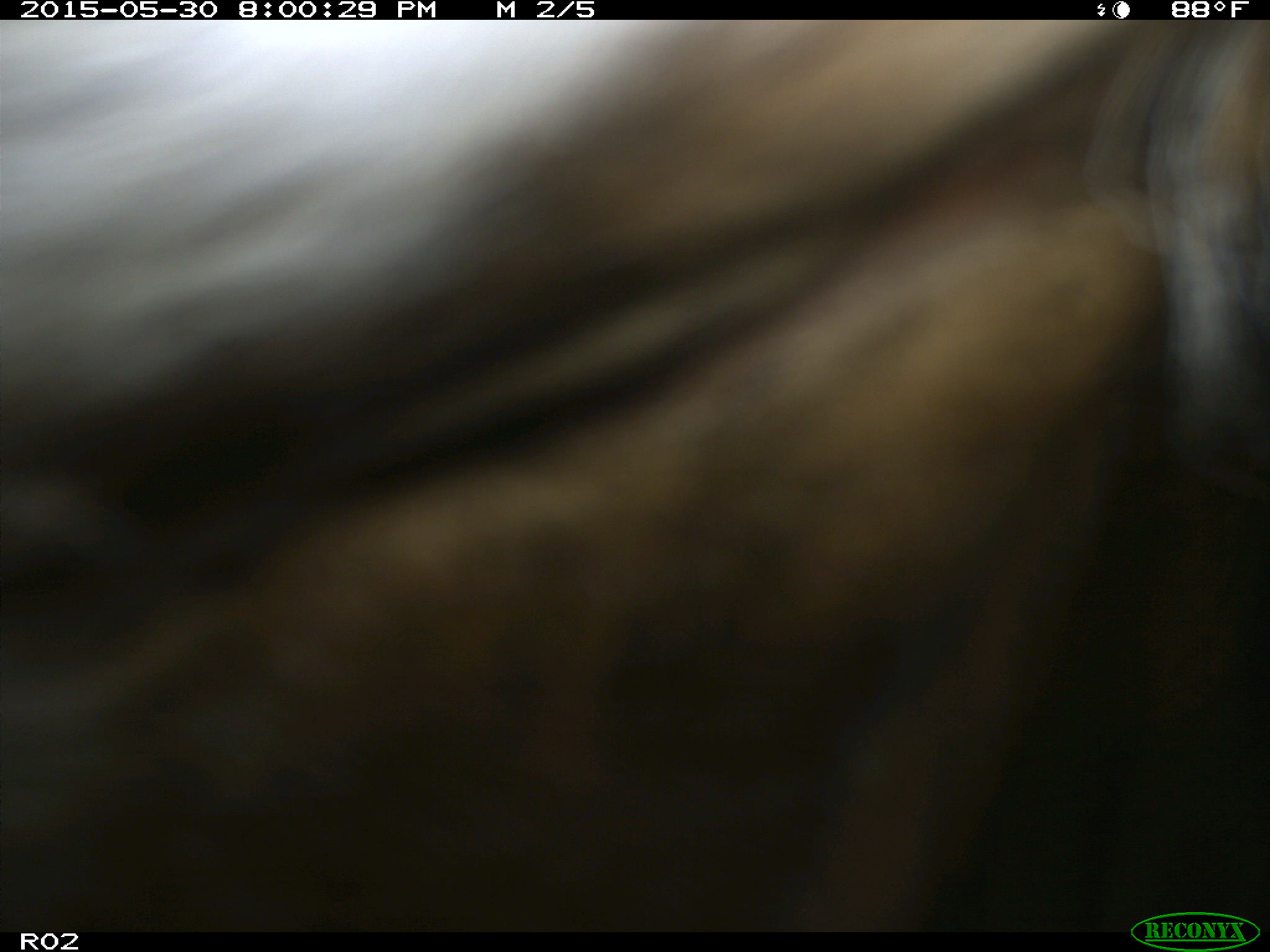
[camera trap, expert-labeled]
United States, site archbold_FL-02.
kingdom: Animalia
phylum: Chordata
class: Mammalia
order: Artiodactyla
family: Bovidae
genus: Bos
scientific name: Bos taurus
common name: domestic cow